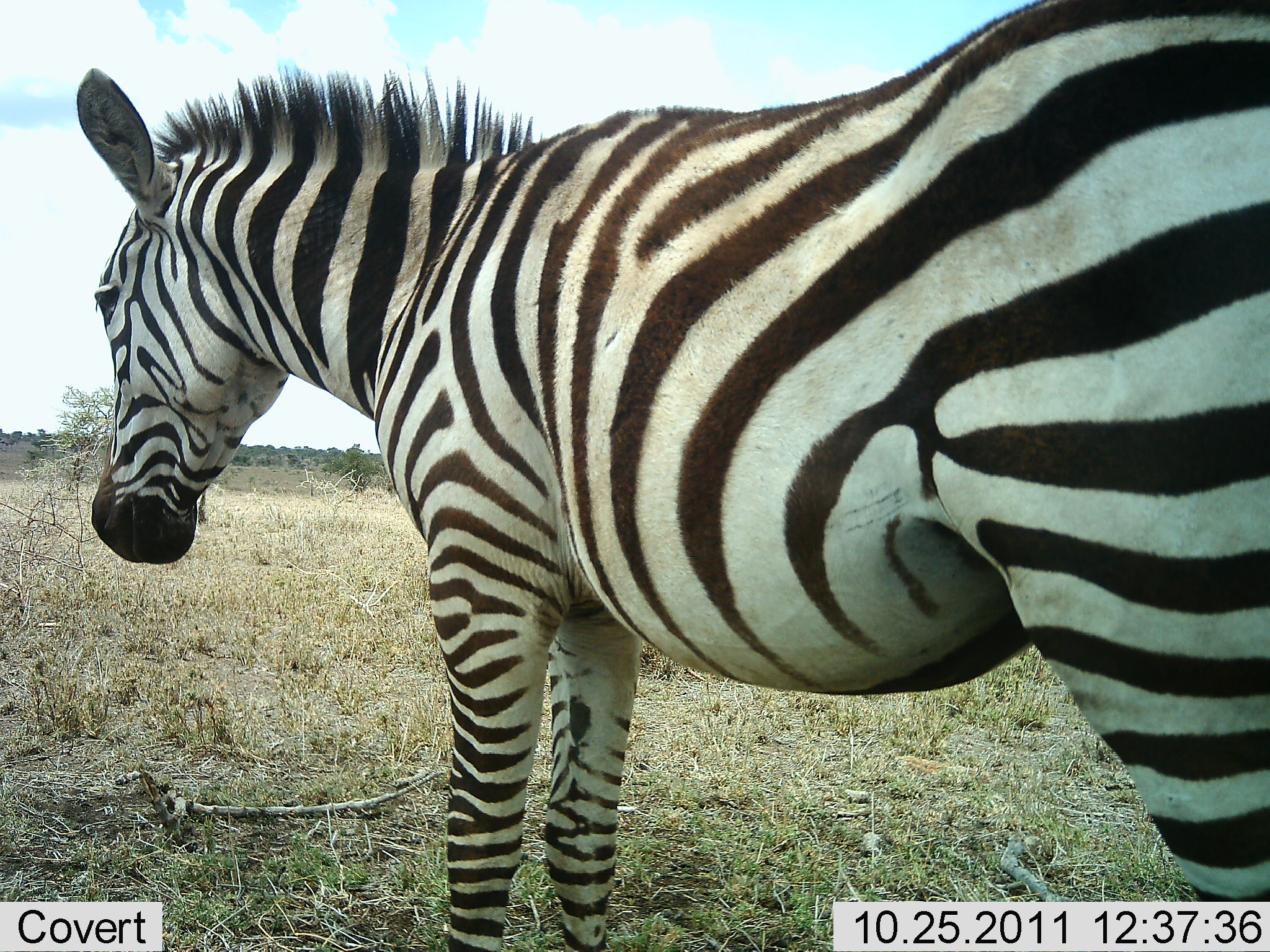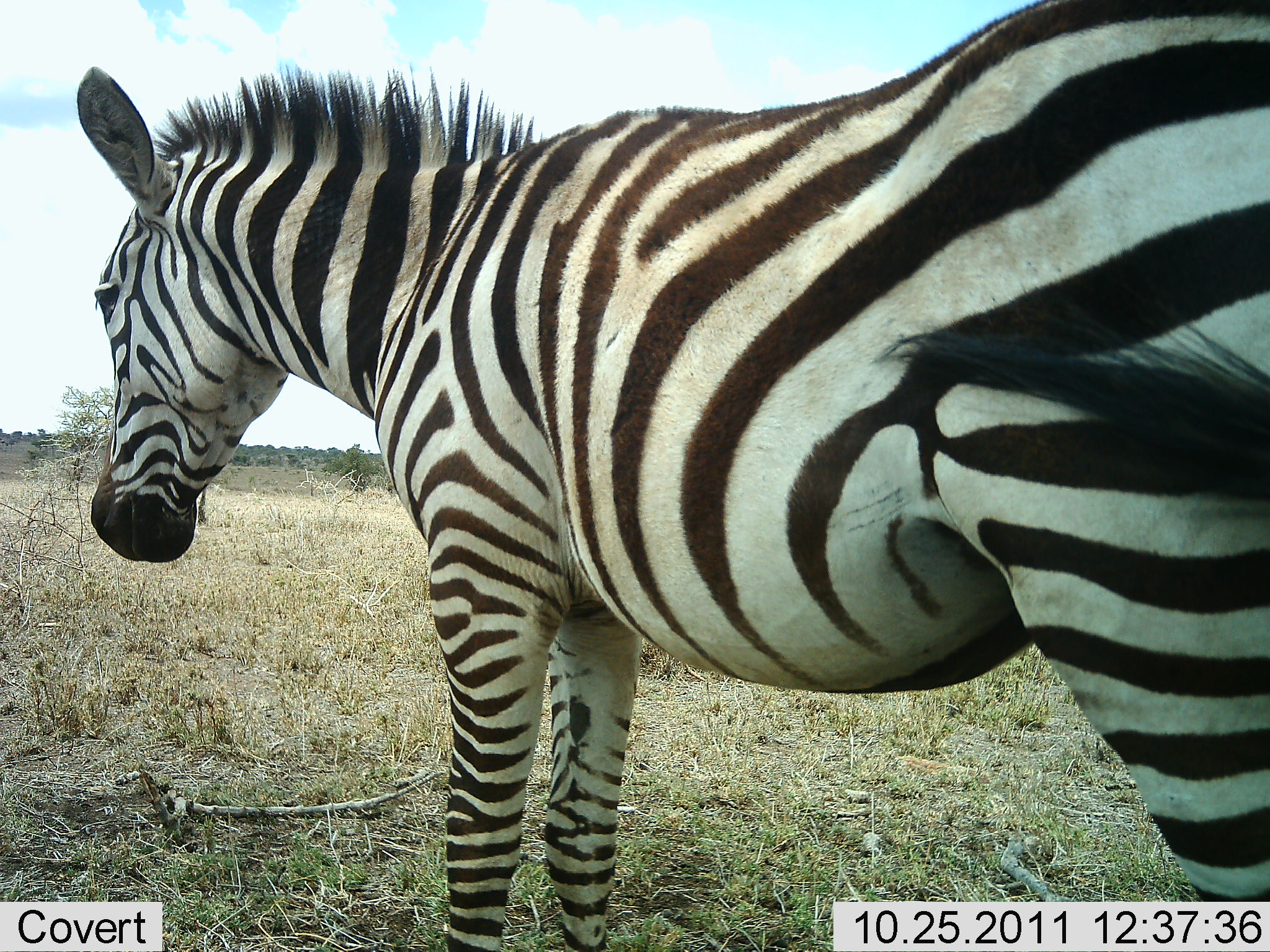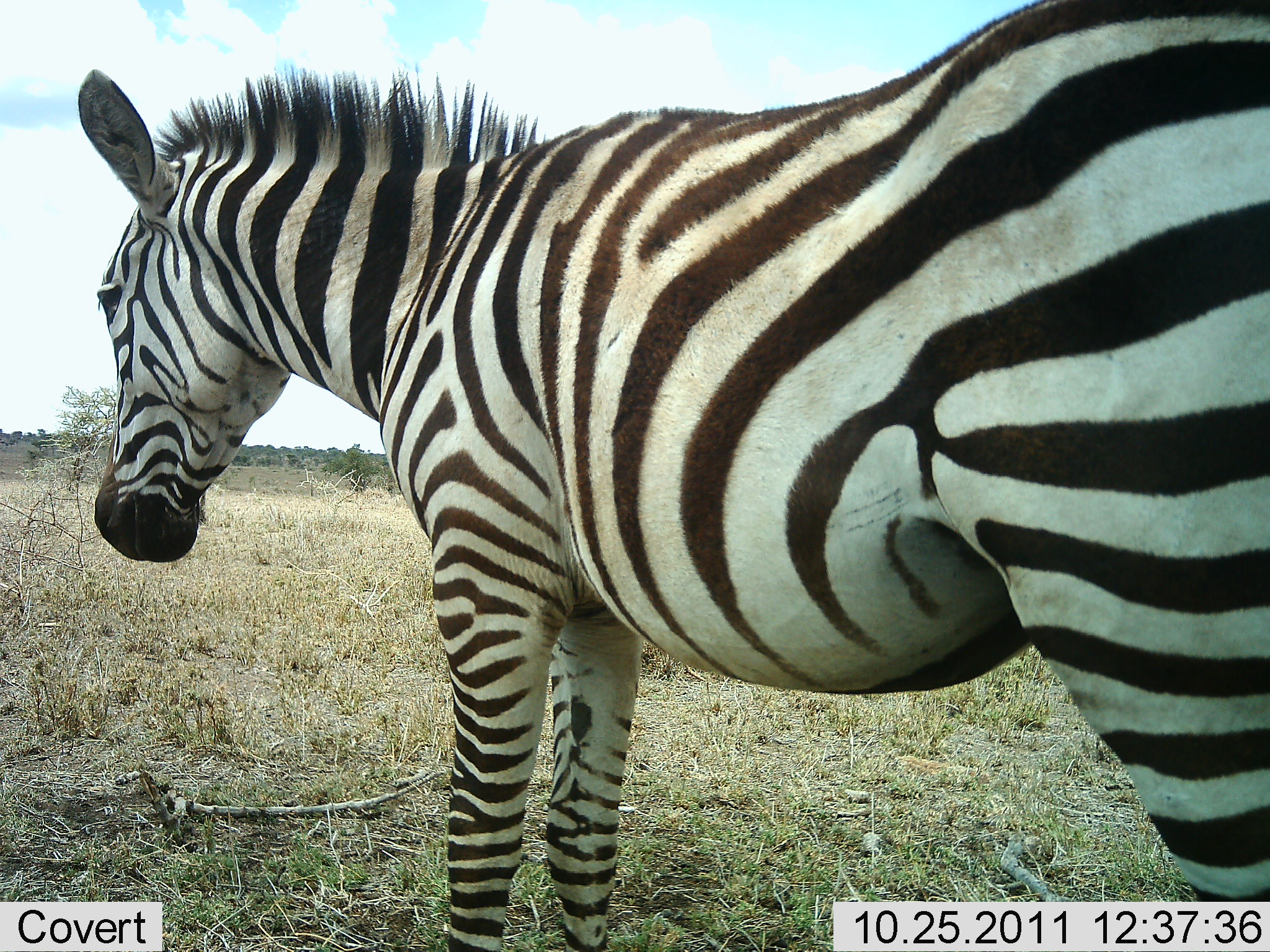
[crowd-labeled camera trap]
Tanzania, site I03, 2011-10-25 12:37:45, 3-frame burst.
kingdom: Animalia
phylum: Chordata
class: Mammalia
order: Perissodactyla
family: Equidae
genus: Equus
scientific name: Equus quagga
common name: plains zebra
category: zebra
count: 1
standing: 100%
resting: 0%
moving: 0%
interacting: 0%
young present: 0%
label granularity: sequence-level